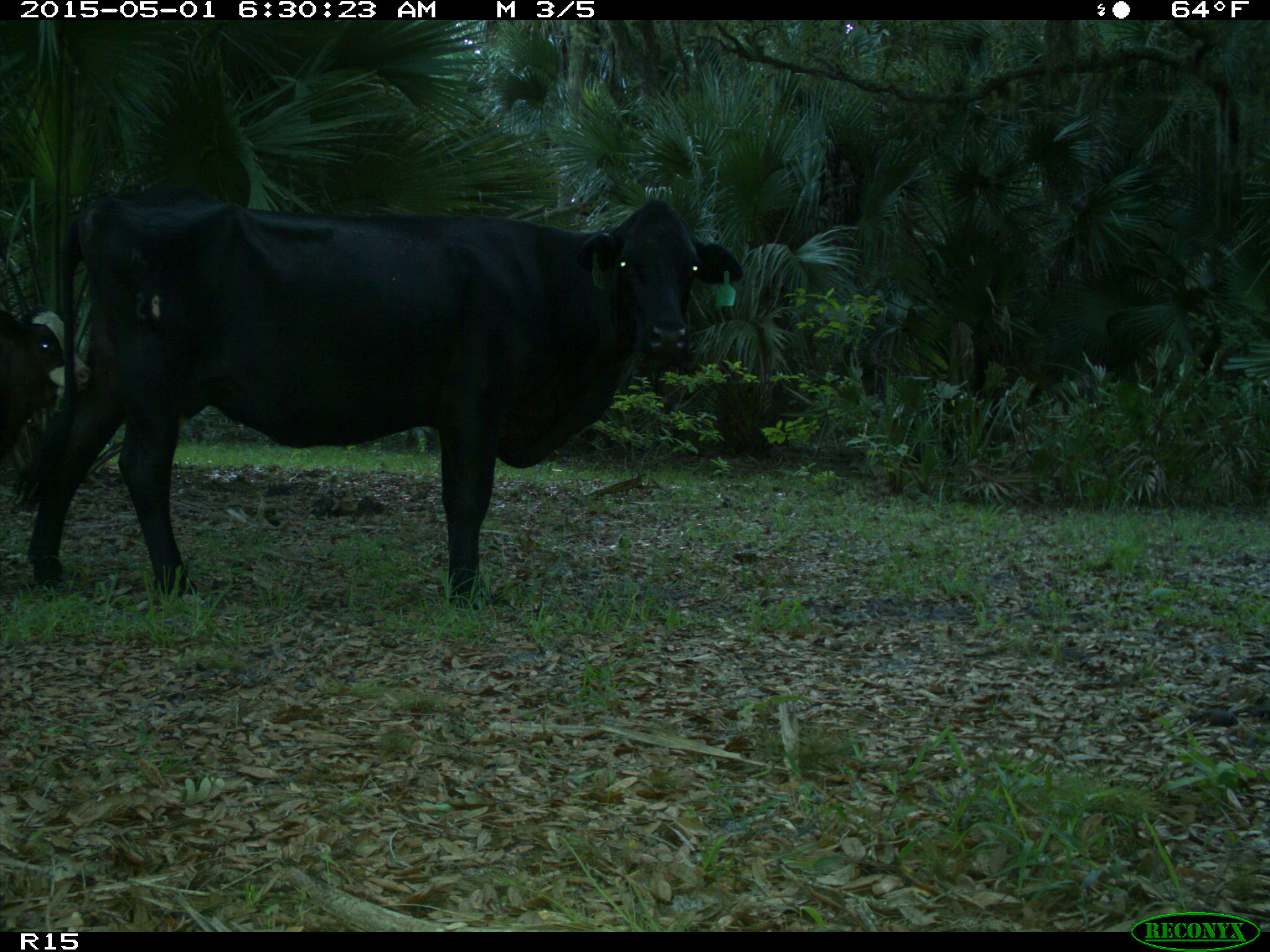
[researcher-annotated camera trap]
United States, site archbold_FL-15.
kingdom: Animalia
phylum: Chordata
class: Mammalia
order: Artiodactyla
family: Bovidae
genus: Bos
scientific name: Bos taurus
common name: domestic cow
Bos taurus (domestic cow).